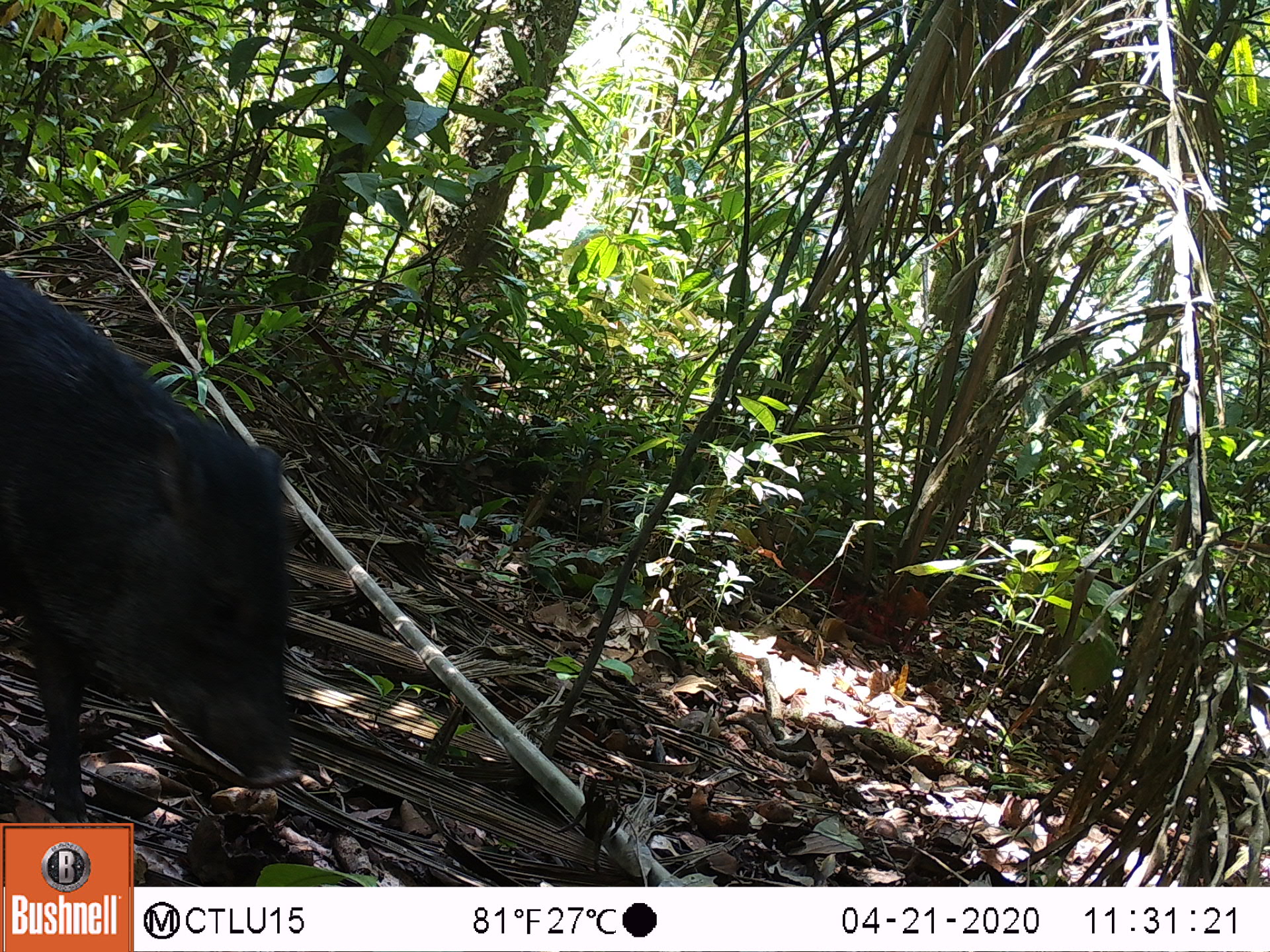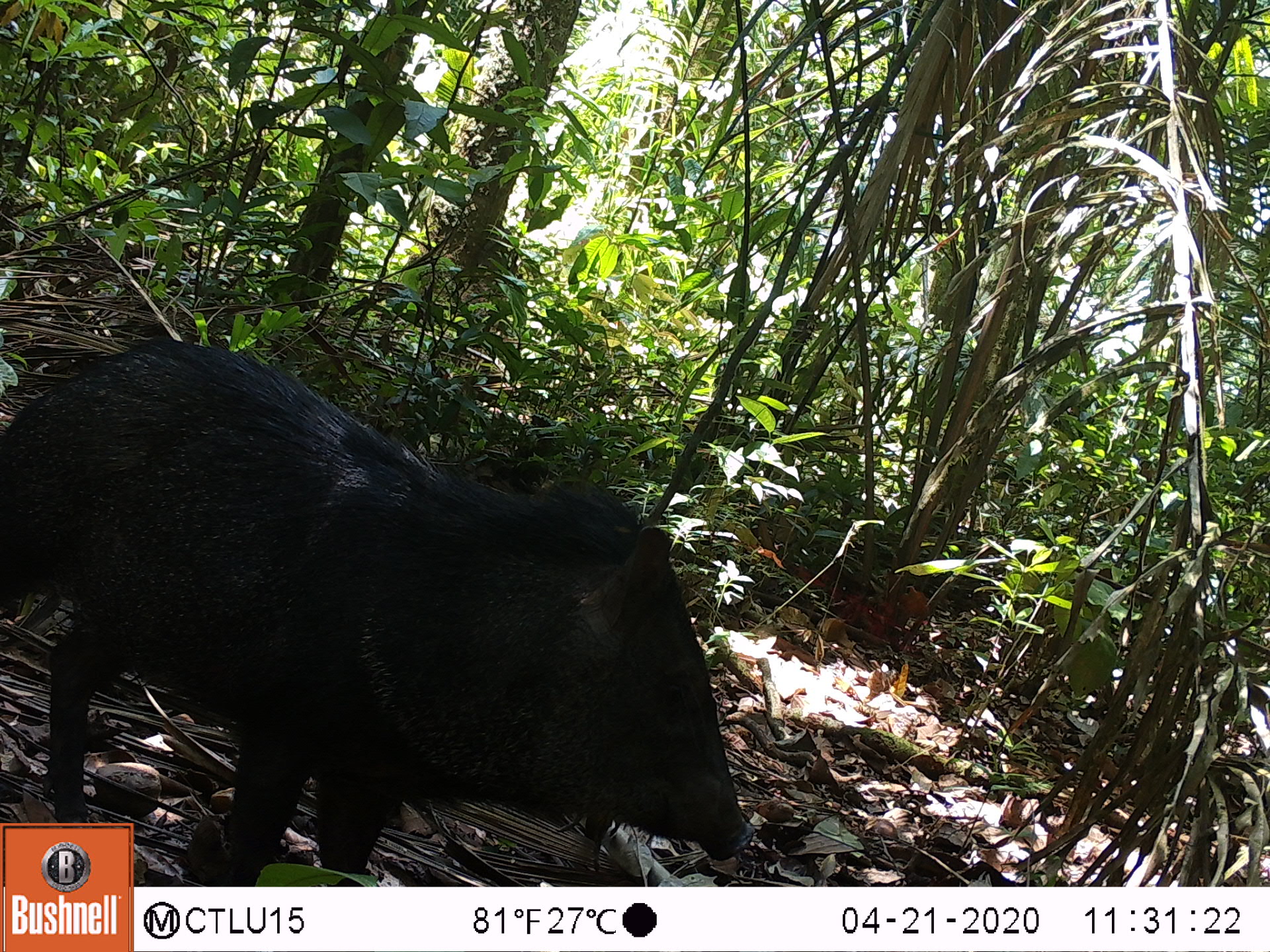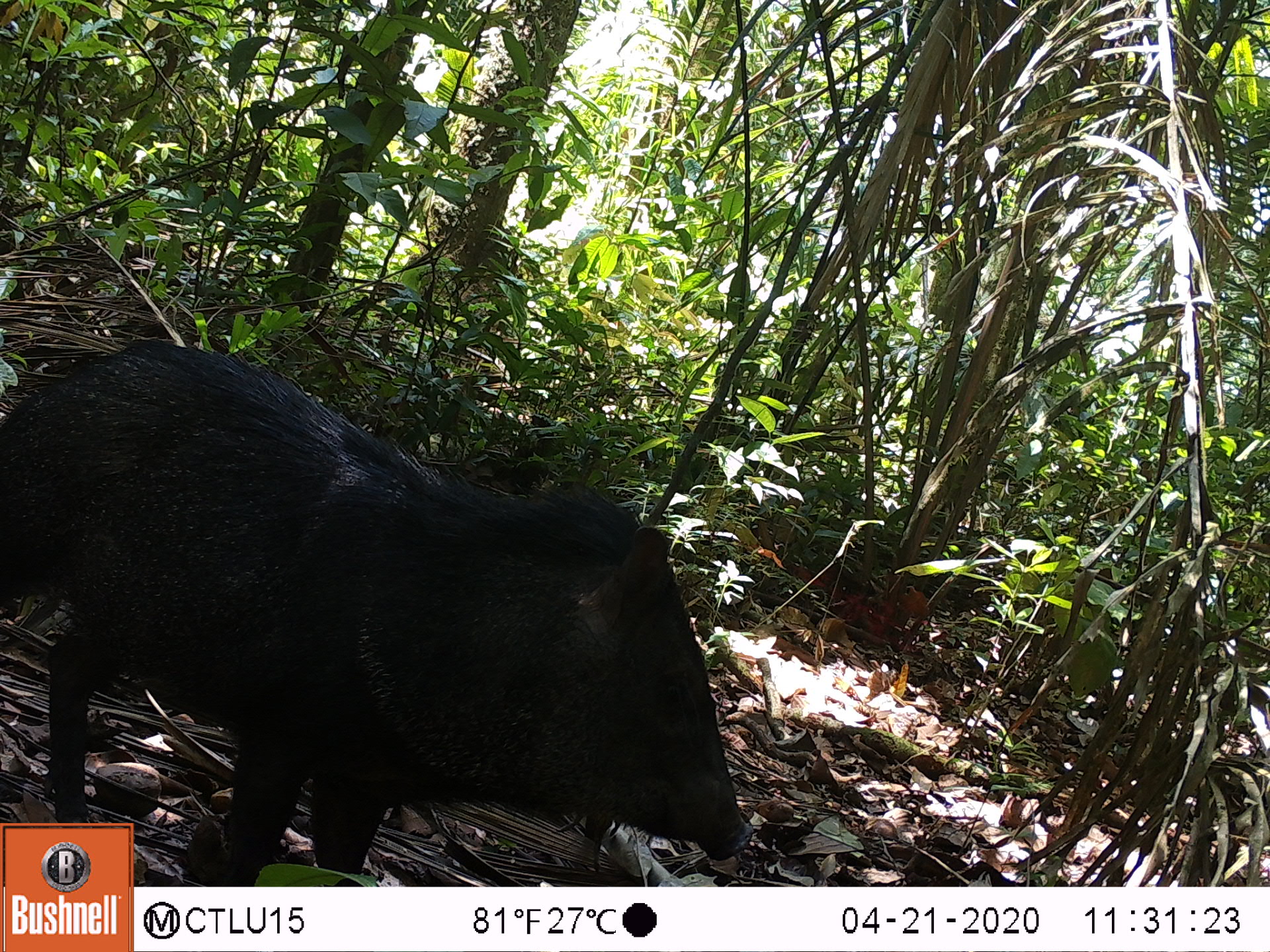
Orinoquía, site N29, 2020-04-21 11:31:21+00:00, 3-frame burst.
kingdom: Animalia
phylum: Chordata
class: Mammalia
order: Artiodactyla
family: Tayassuidae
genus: Tayassu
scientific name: Tayassu pecari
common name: white-lipped peccary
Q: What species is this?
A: White-lipped peccary (Tayassu pecari).